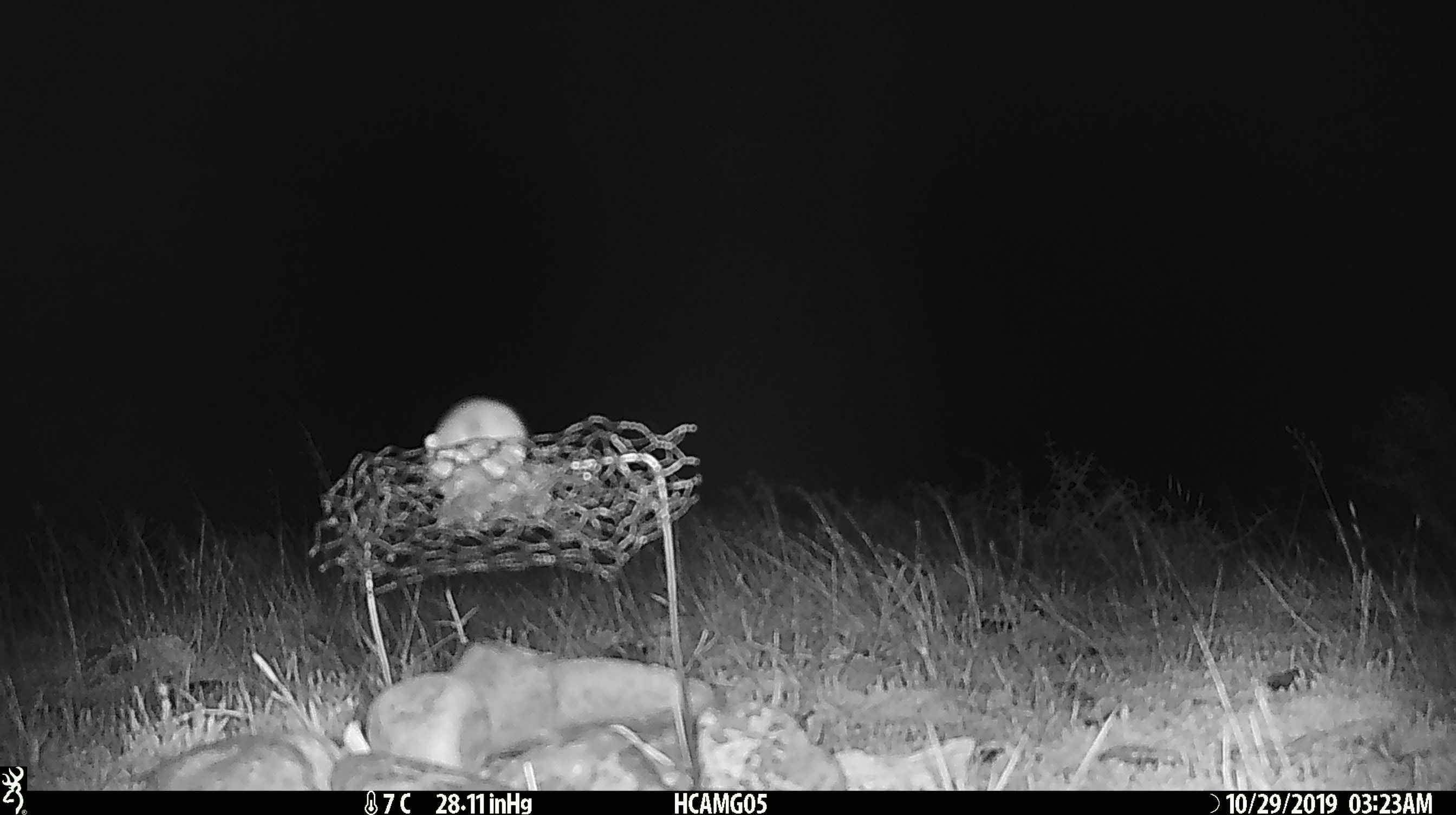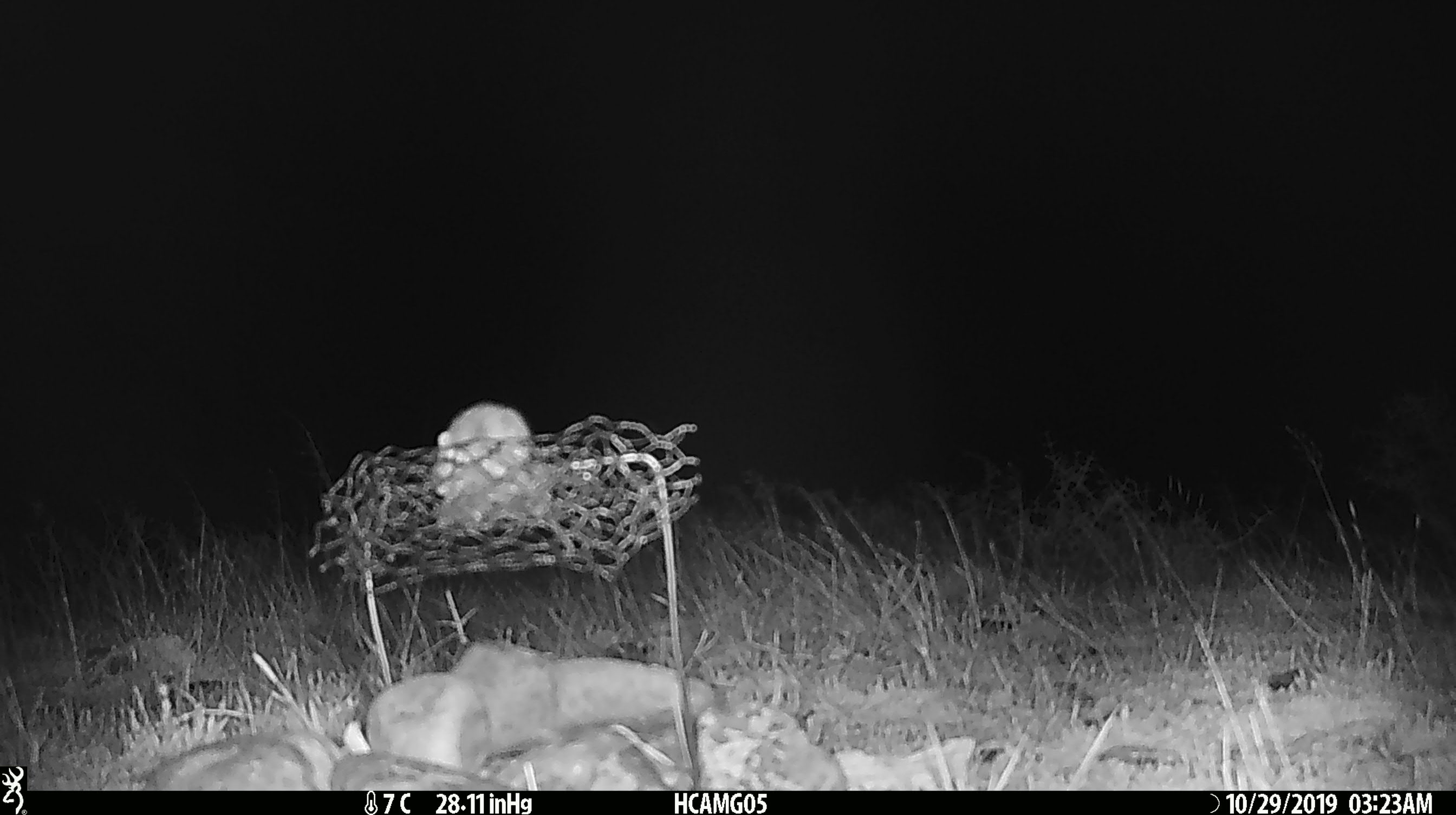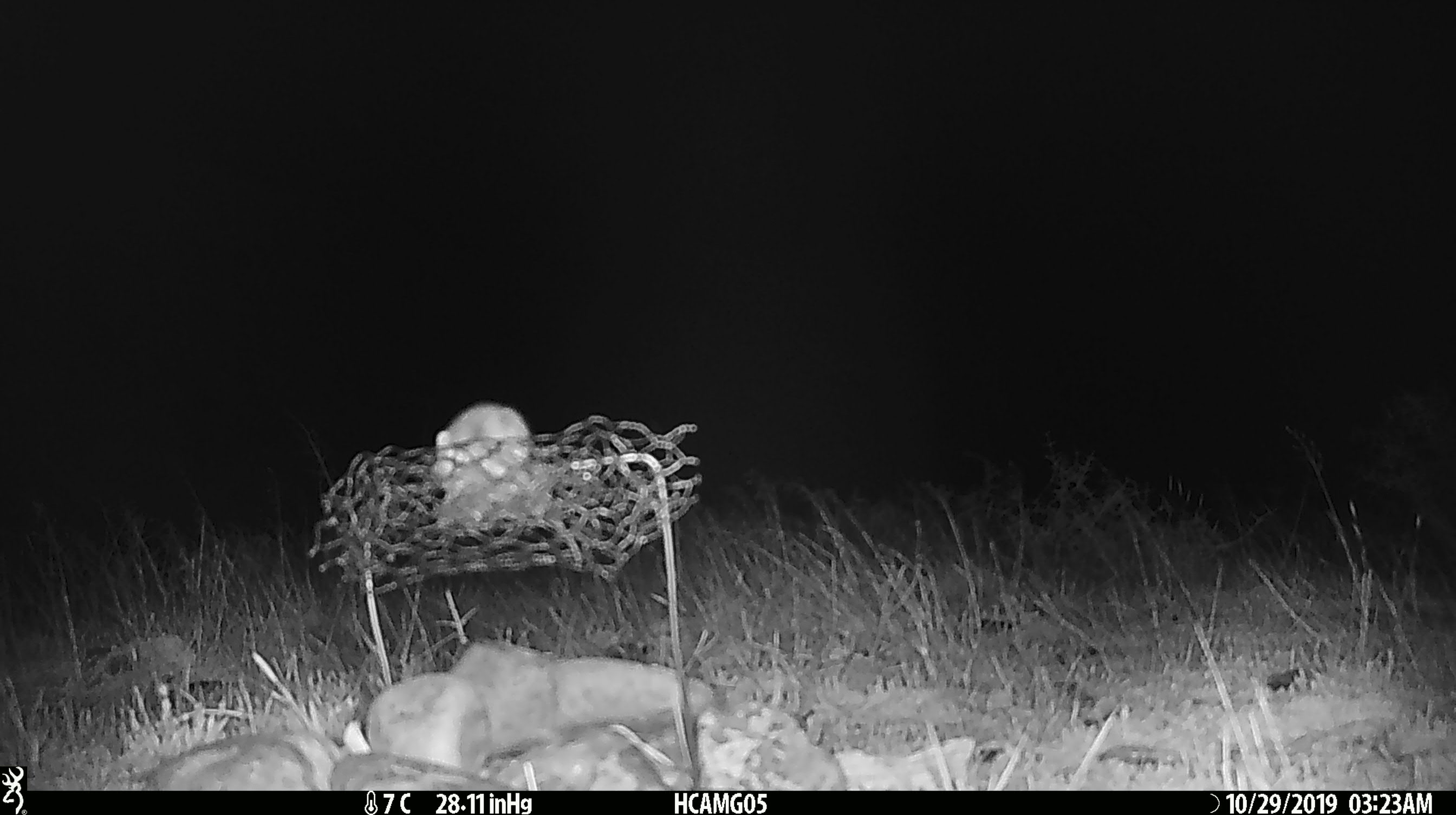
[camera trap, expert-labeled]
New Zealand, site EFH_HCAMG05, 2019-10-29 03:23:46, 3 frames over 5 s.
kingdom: Animalia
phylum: Chordata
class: Mammalia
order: Rodentia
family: Muridae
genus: Mus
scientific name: Mus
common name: mouse